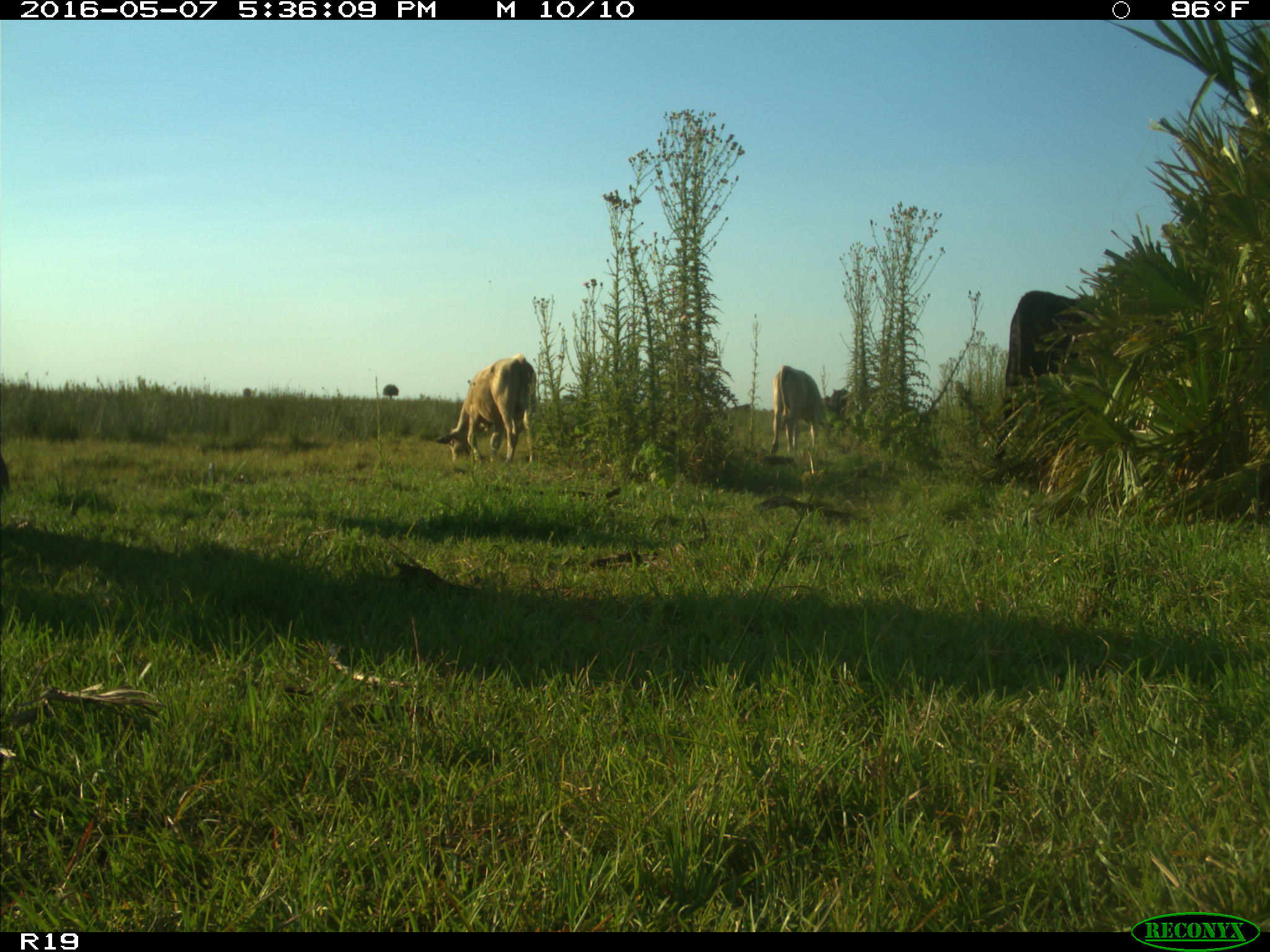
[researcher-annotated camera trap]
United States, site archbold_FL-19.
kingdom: Animalia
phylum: Chordata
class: Mammalia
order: Artiodactyla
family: Bovidae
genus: Bos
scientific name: Bos taurus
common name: domestic cow